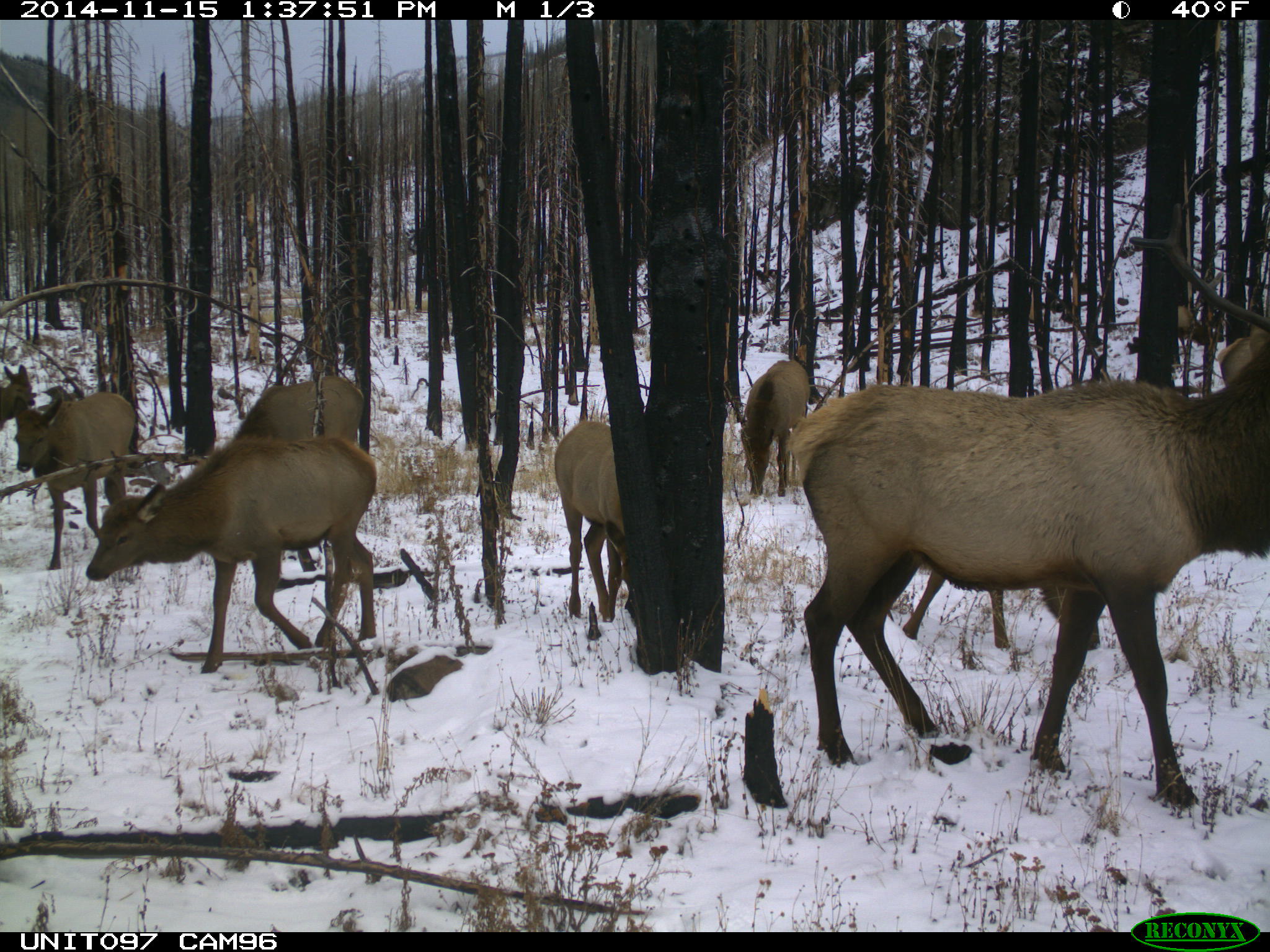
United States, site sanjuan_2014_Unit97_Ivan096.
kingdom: Animalia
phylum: Chordata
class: Mammalia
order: Artiodactyla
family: Cervidae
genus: Cervus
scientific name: Cervus elaphus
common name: red deer